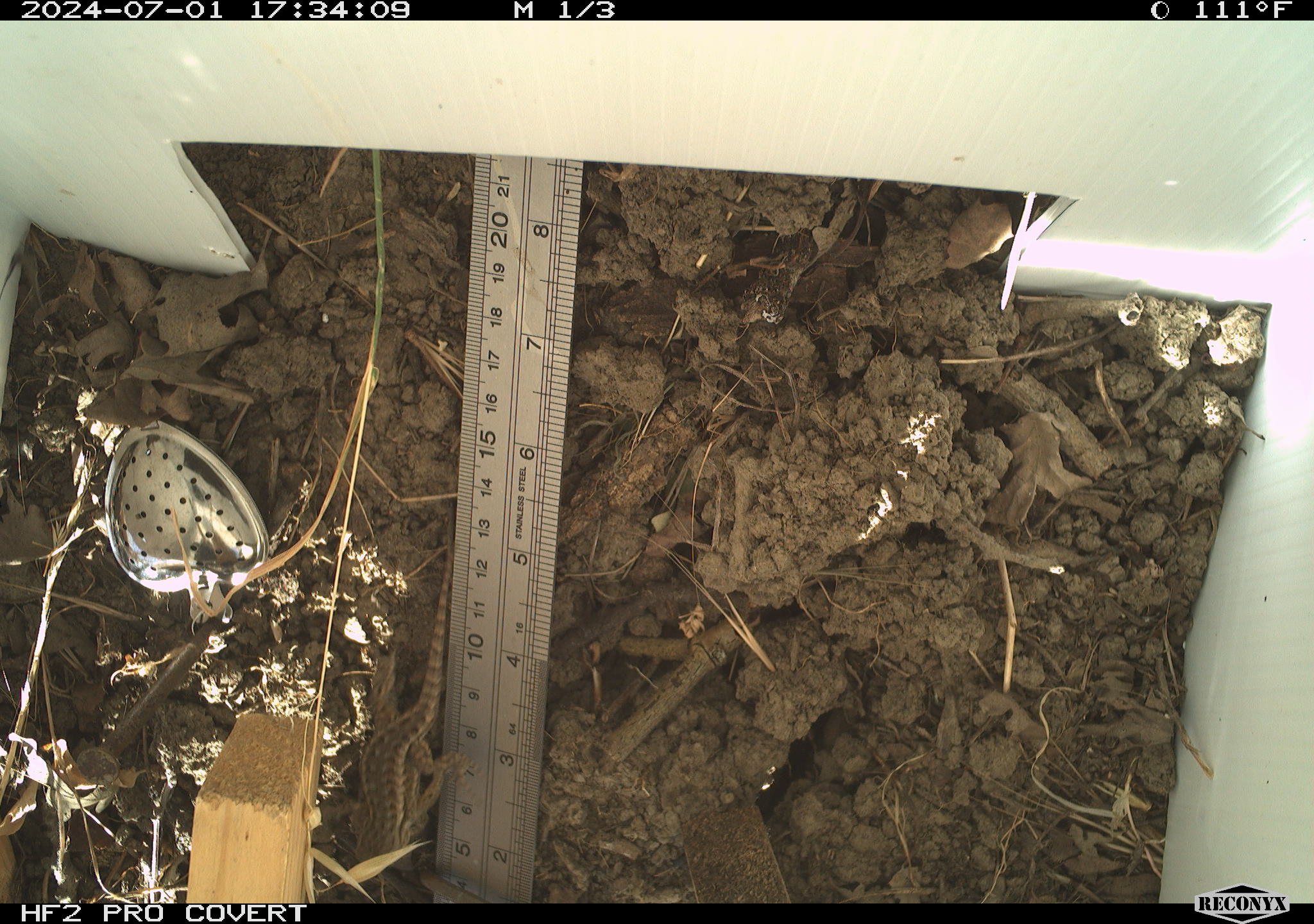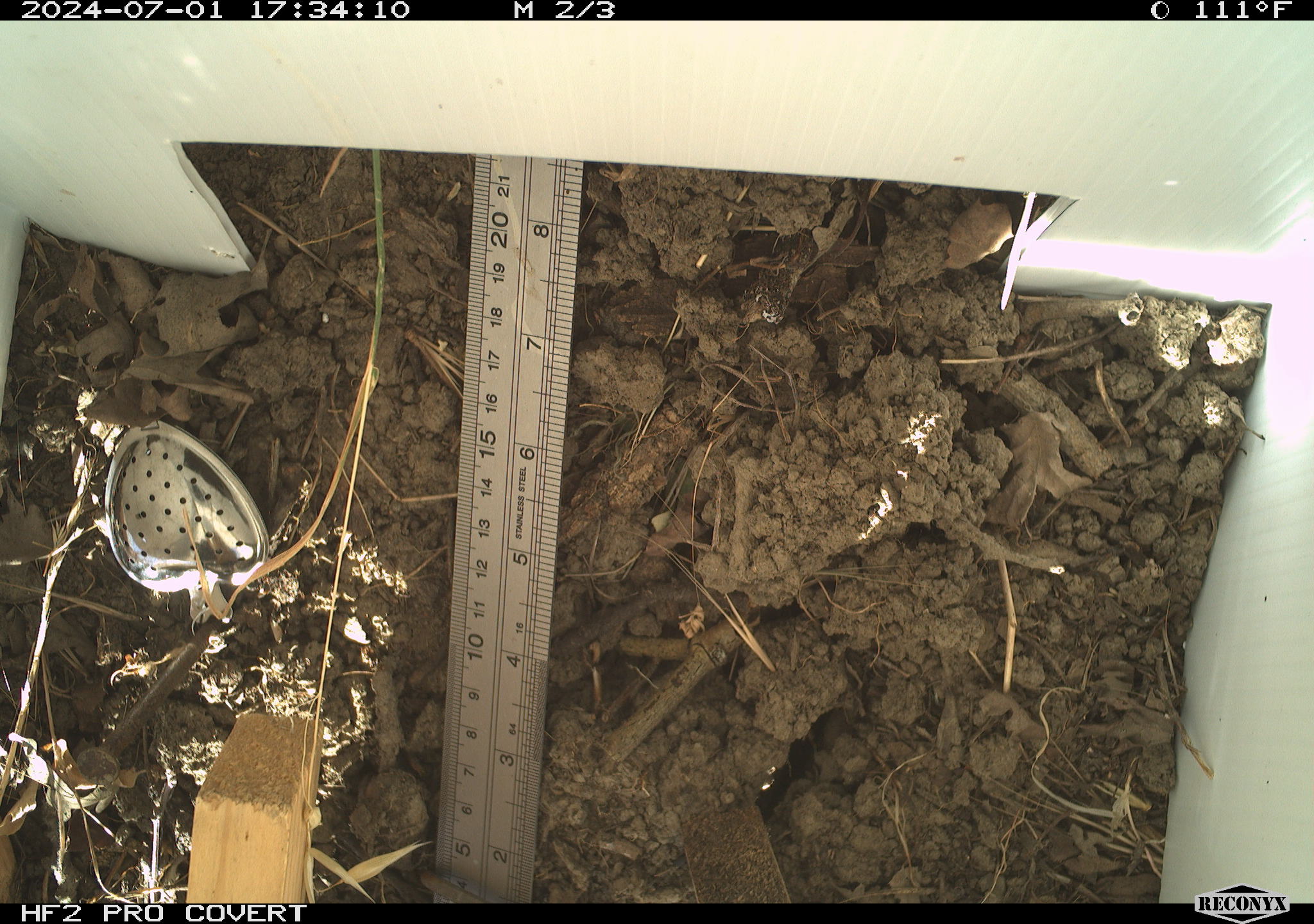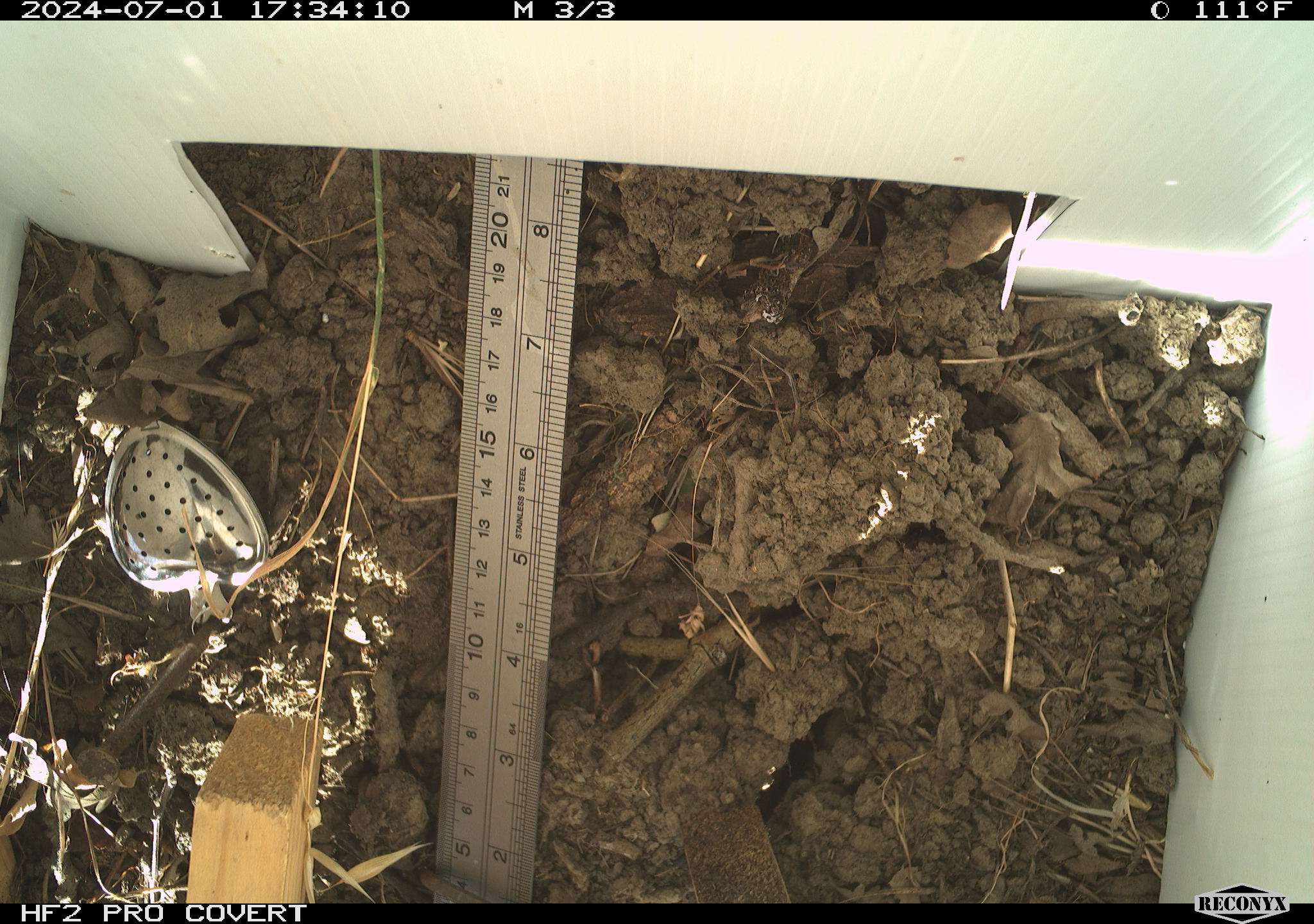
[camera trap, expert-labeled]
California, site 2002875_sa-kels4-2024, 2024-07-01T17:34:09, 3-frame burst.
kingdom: Animalia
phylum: Chordata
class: Reptilia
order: Squamata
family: Phrynosomatidae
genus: Sceloporus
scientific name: Sceloporus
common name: spiny lizards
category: sceloporus species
Sceloporus species (spiny lizards) (Sceloporus).